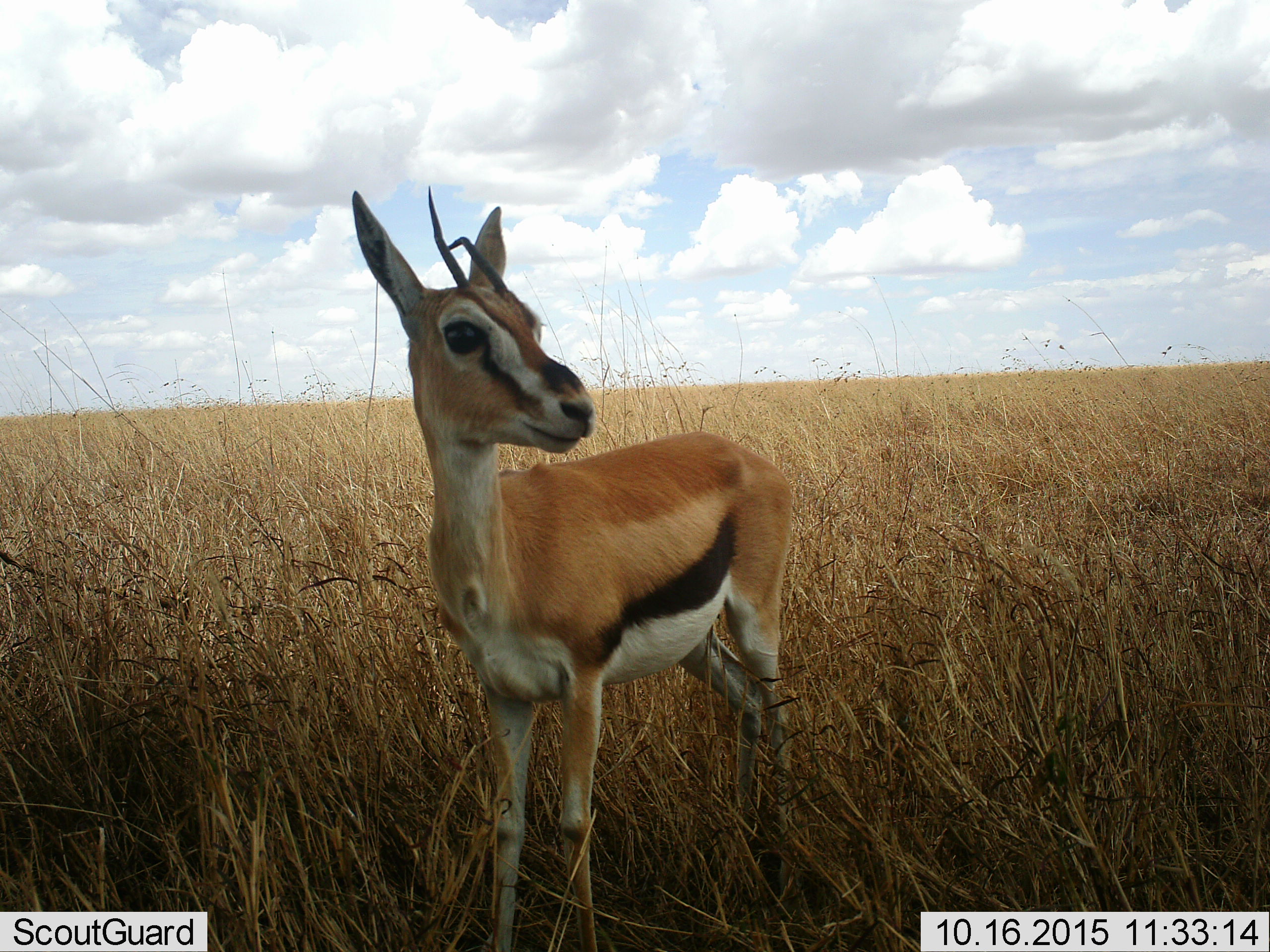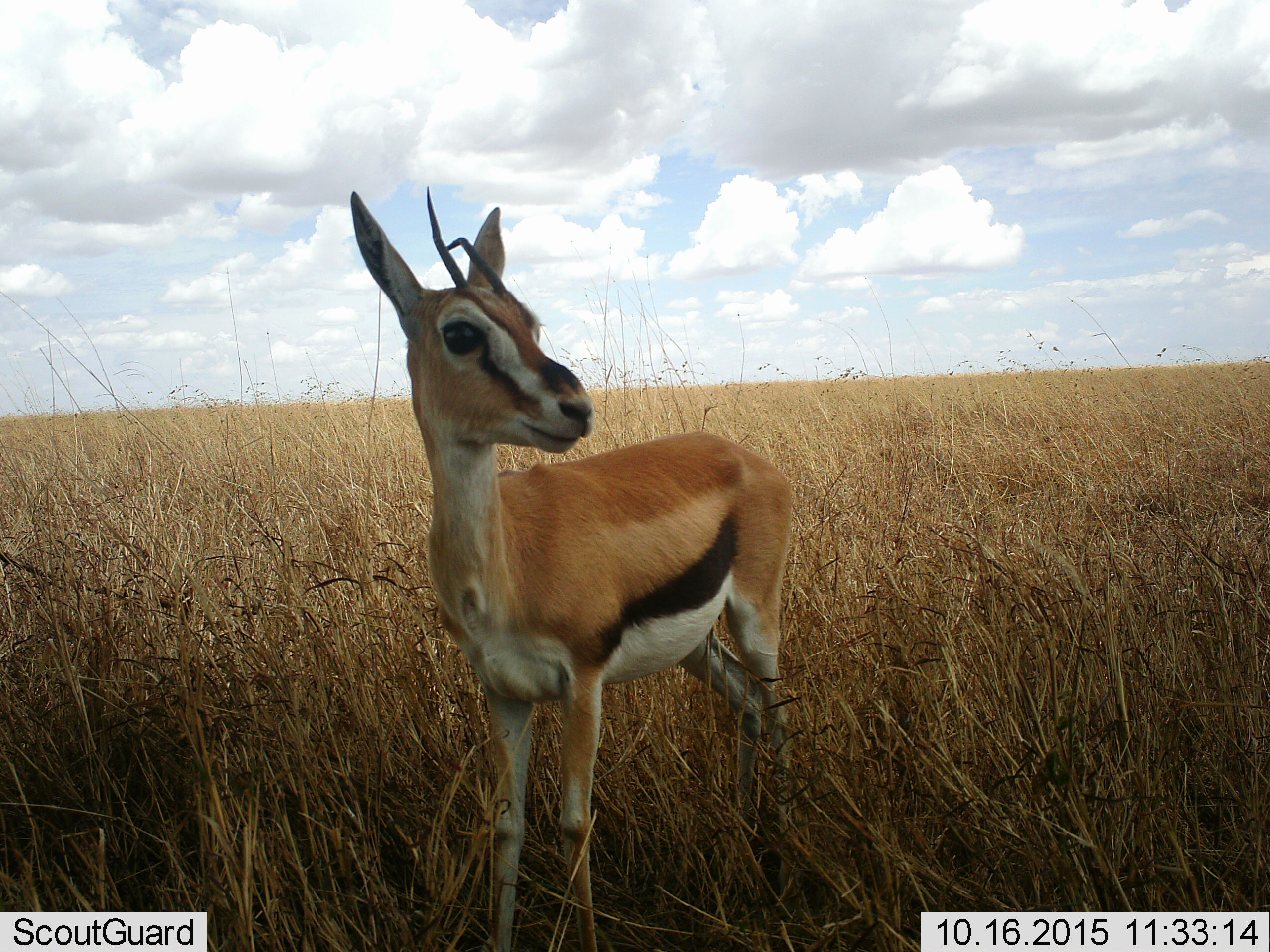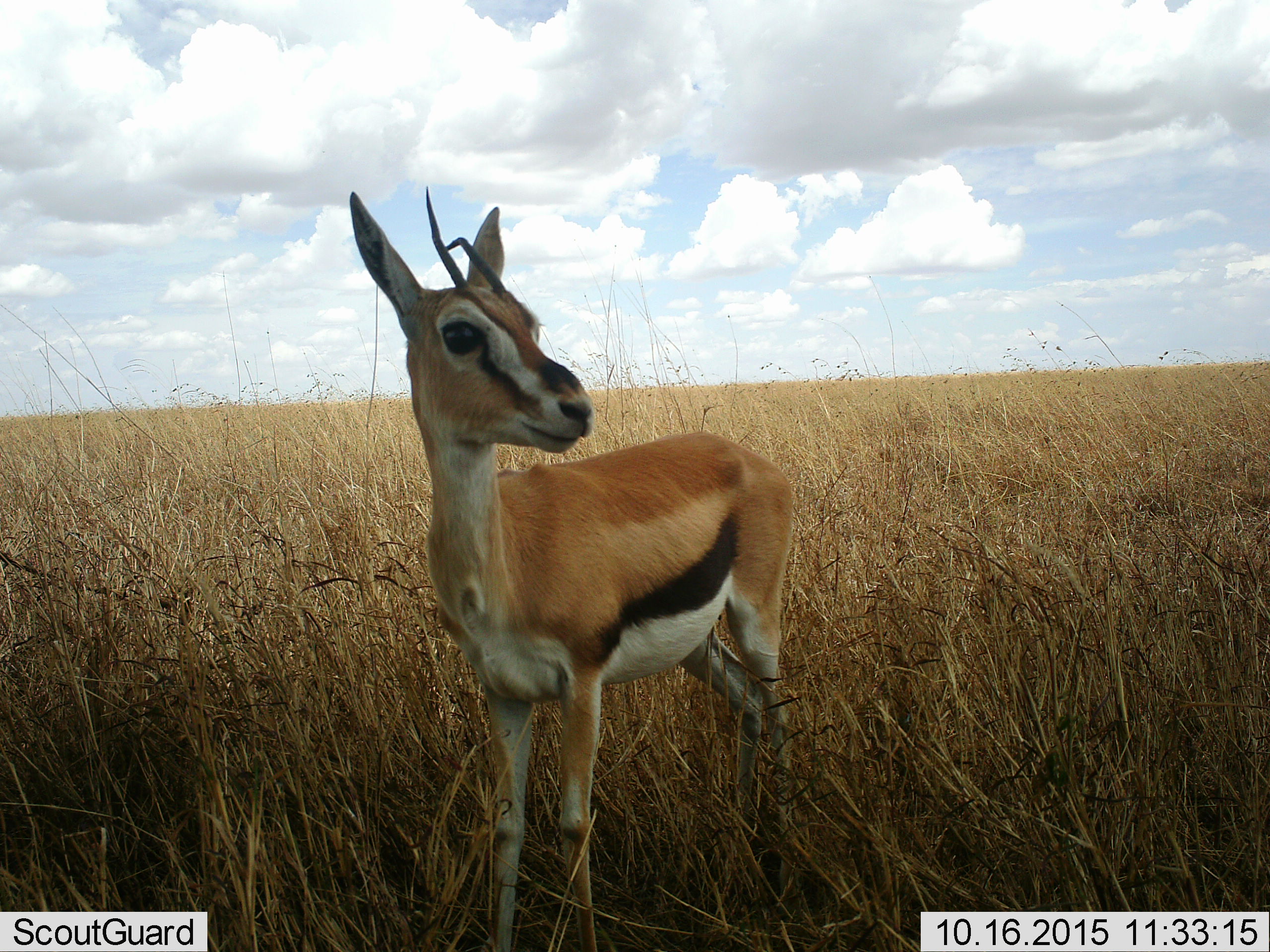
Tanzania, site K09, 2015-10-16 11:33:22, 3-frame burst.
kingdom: Animalia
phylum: Chordata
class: Mammalia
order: Artiodactyla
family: Bovidae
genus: Eudorcas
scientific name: Eudorcas thomsonii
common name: thomson's gazelle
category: gazellethomsons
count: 1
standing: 100%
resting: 0%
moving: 0%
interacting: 0%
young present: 0%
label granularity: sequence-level